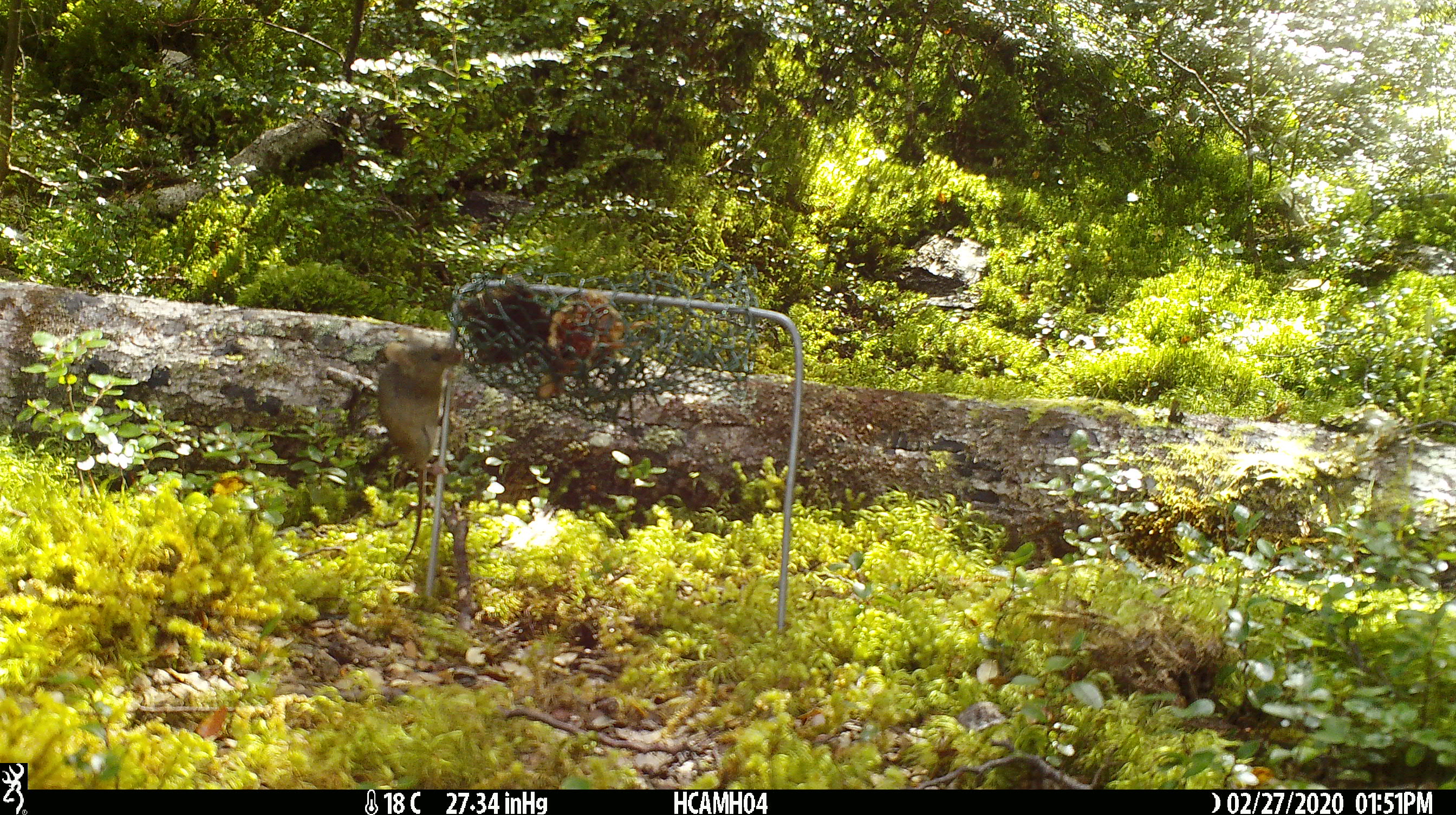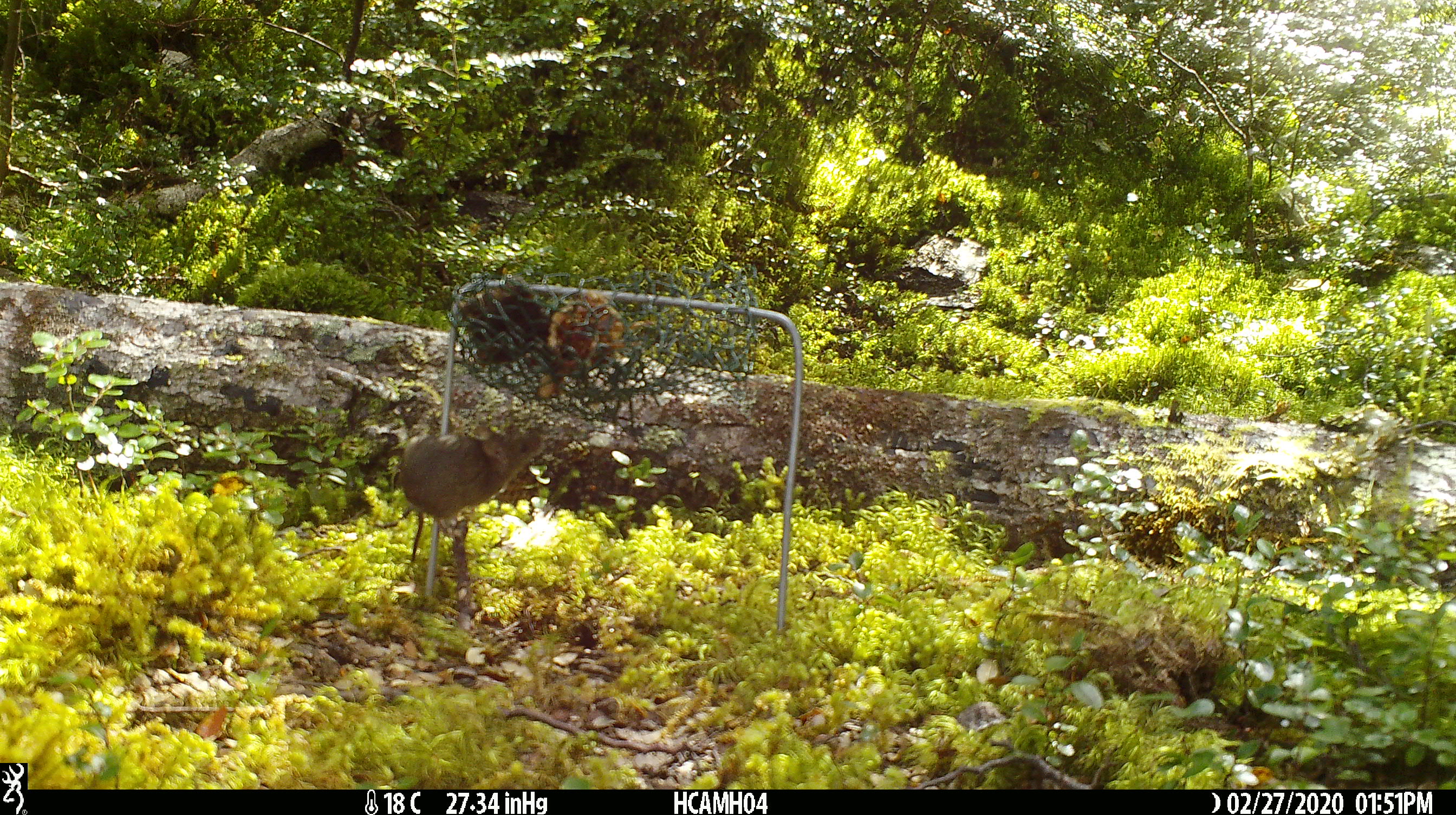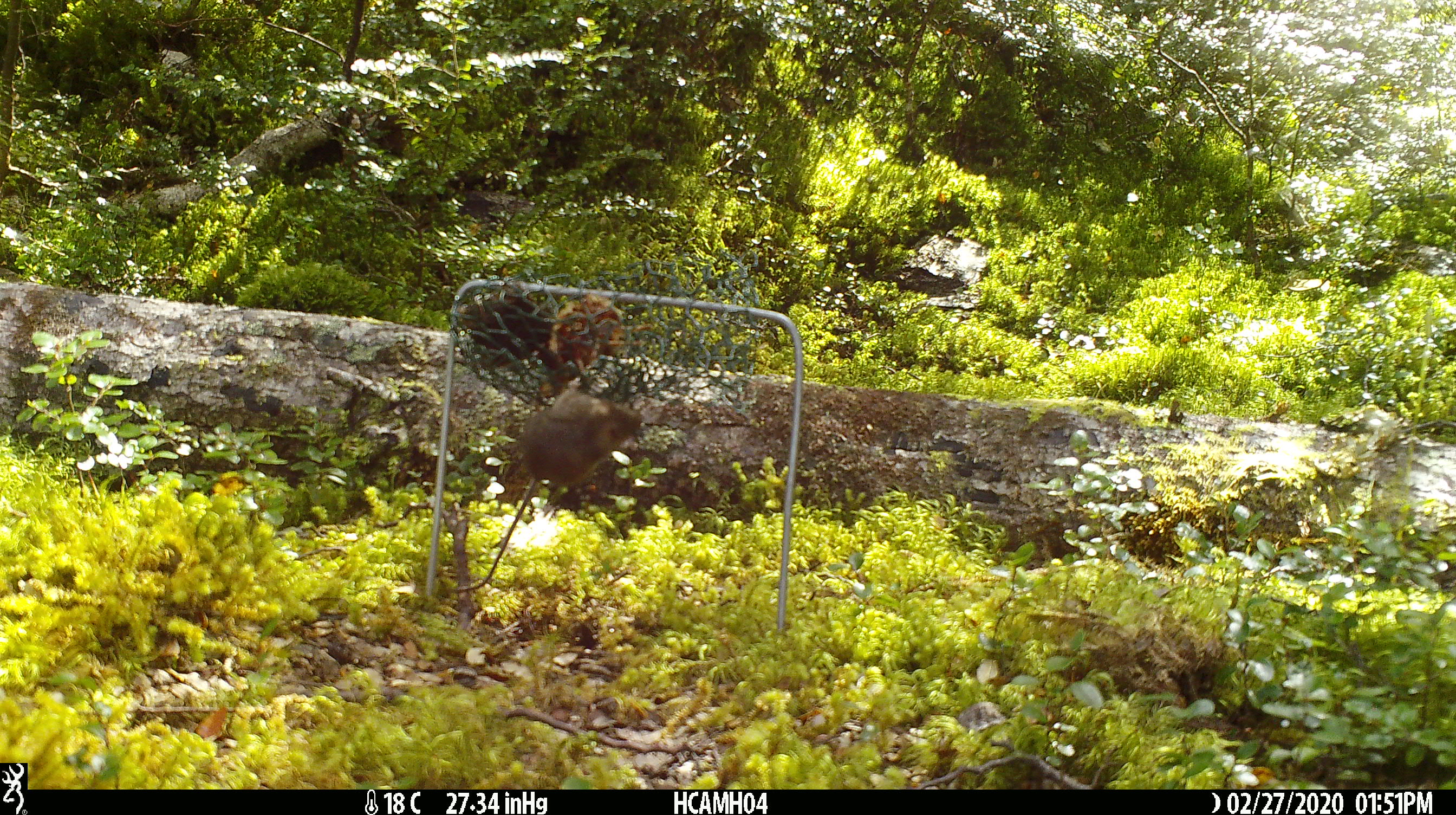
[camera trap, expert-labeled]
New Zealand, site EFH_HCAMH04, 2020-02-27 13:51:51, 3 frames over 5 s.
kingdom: Animalia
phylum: Chordata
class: Mammalia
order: Rodentia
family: Muridae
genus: Mus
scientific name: Mus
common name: mouse